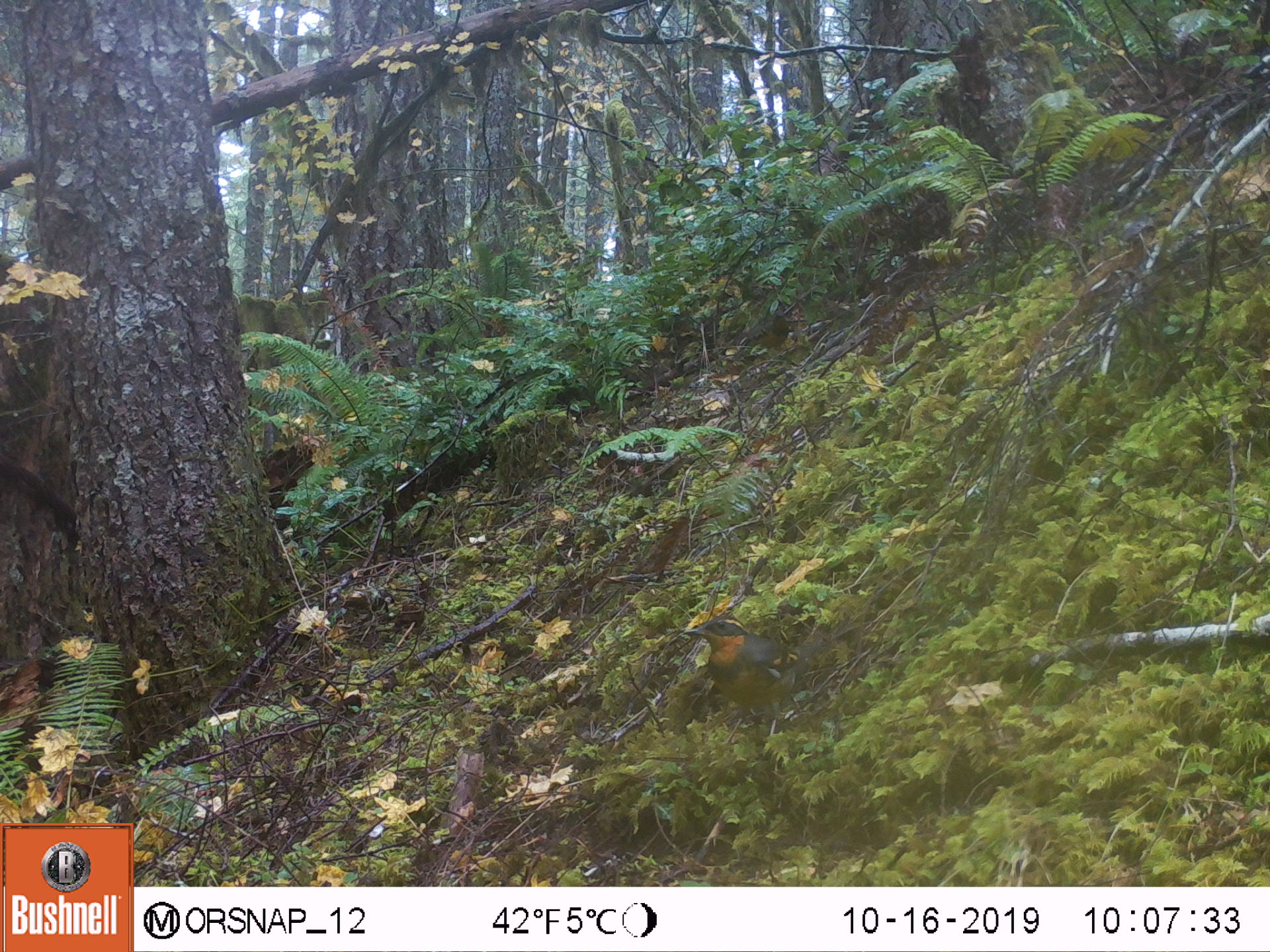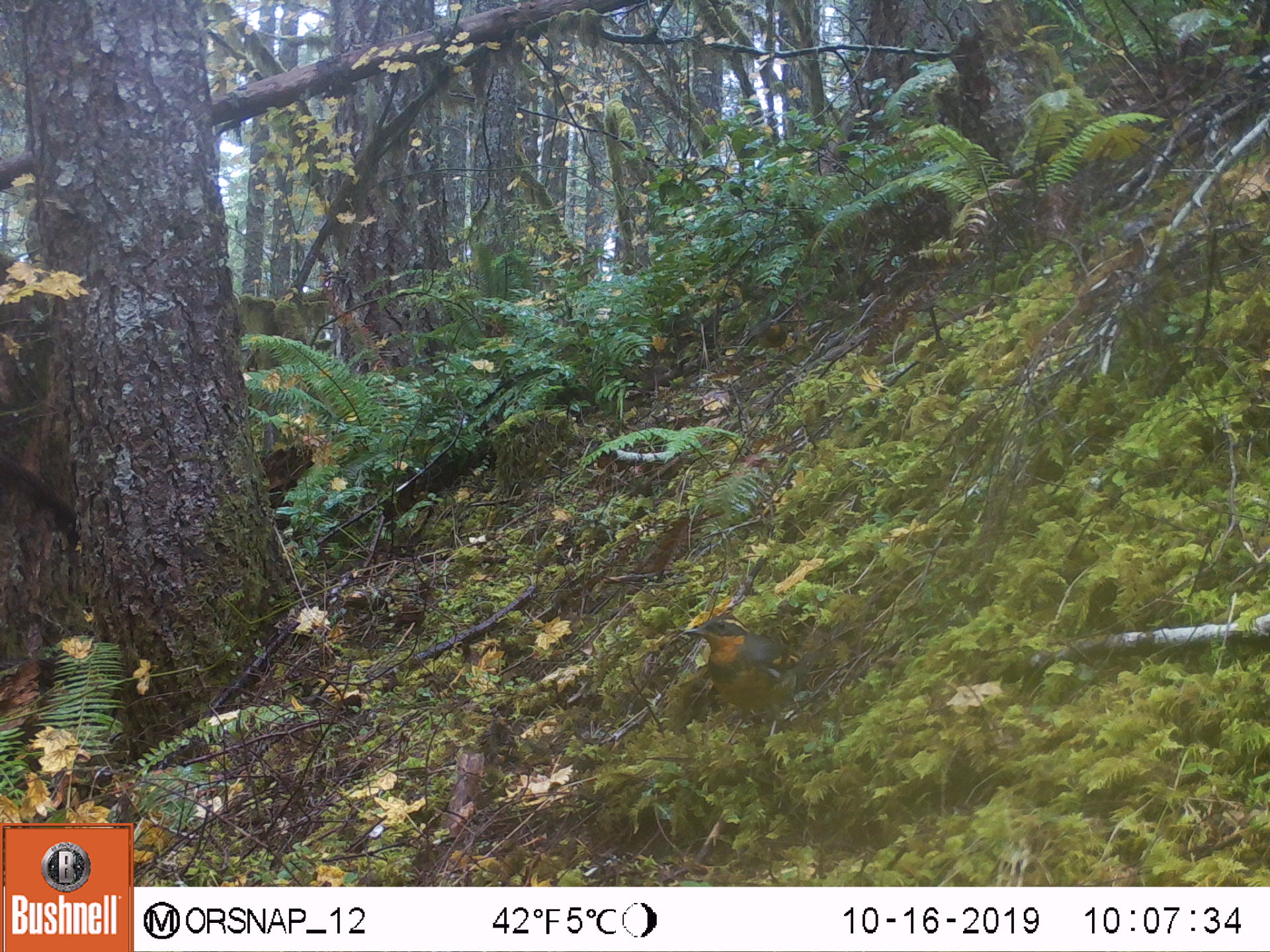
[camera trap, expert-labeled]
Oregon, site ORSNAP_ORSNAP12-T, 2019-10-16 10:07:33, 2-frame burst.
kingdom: Animalia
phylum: Chordata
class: Aves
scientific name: Aves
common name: bird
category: other bird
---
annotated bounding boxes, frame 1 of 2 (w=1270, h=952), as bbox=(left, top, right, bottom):
other bird: bbox=(673, 598, 893, 767)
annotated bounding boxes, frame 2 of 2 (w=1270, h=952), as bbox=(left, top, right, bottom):
other bird: bbox=(653, 601, 845, 747)